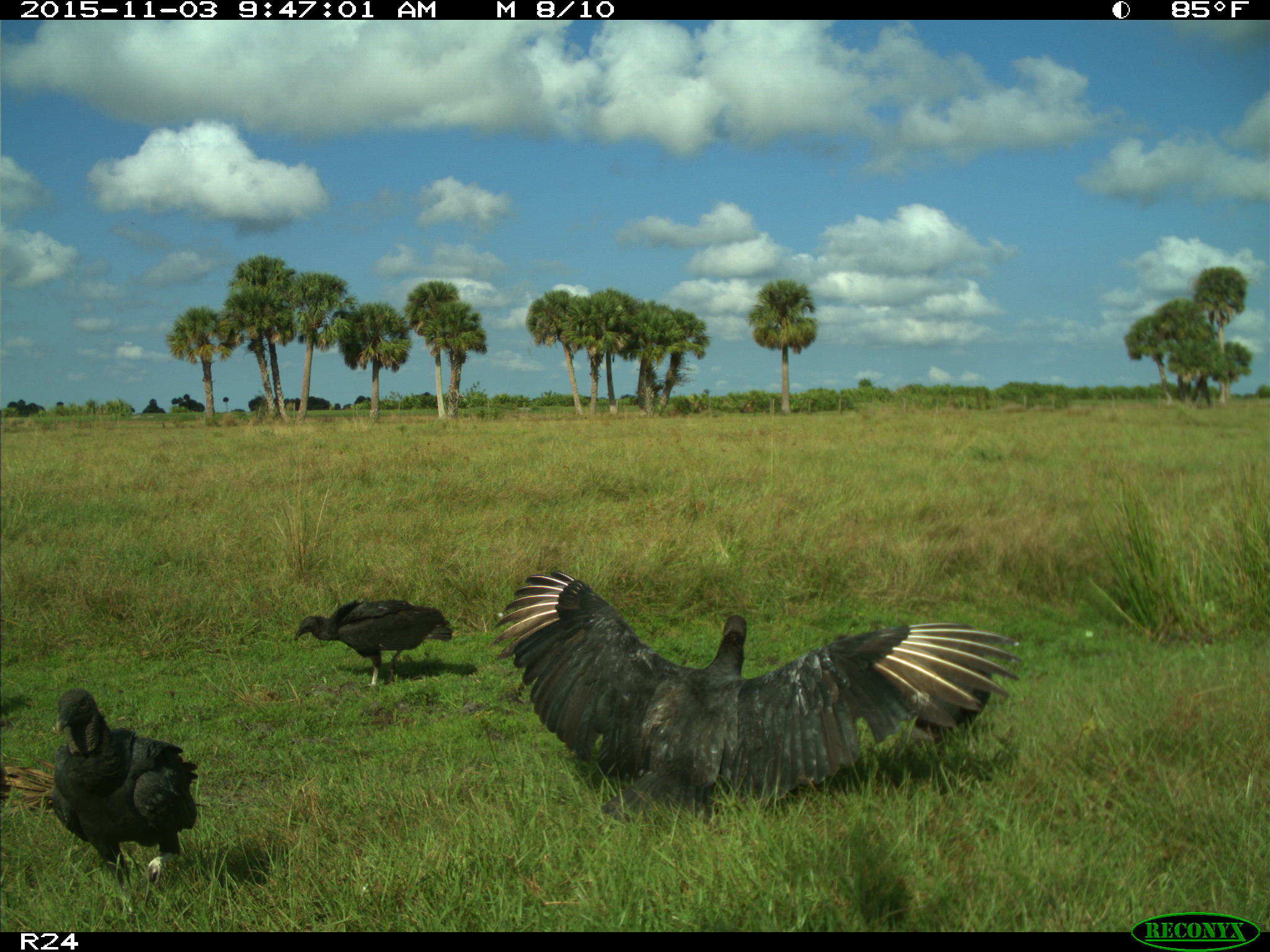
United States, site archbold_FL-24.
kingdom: Animalia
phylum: Chordata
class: Aves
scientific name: Aves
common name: birds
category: unidentified bird